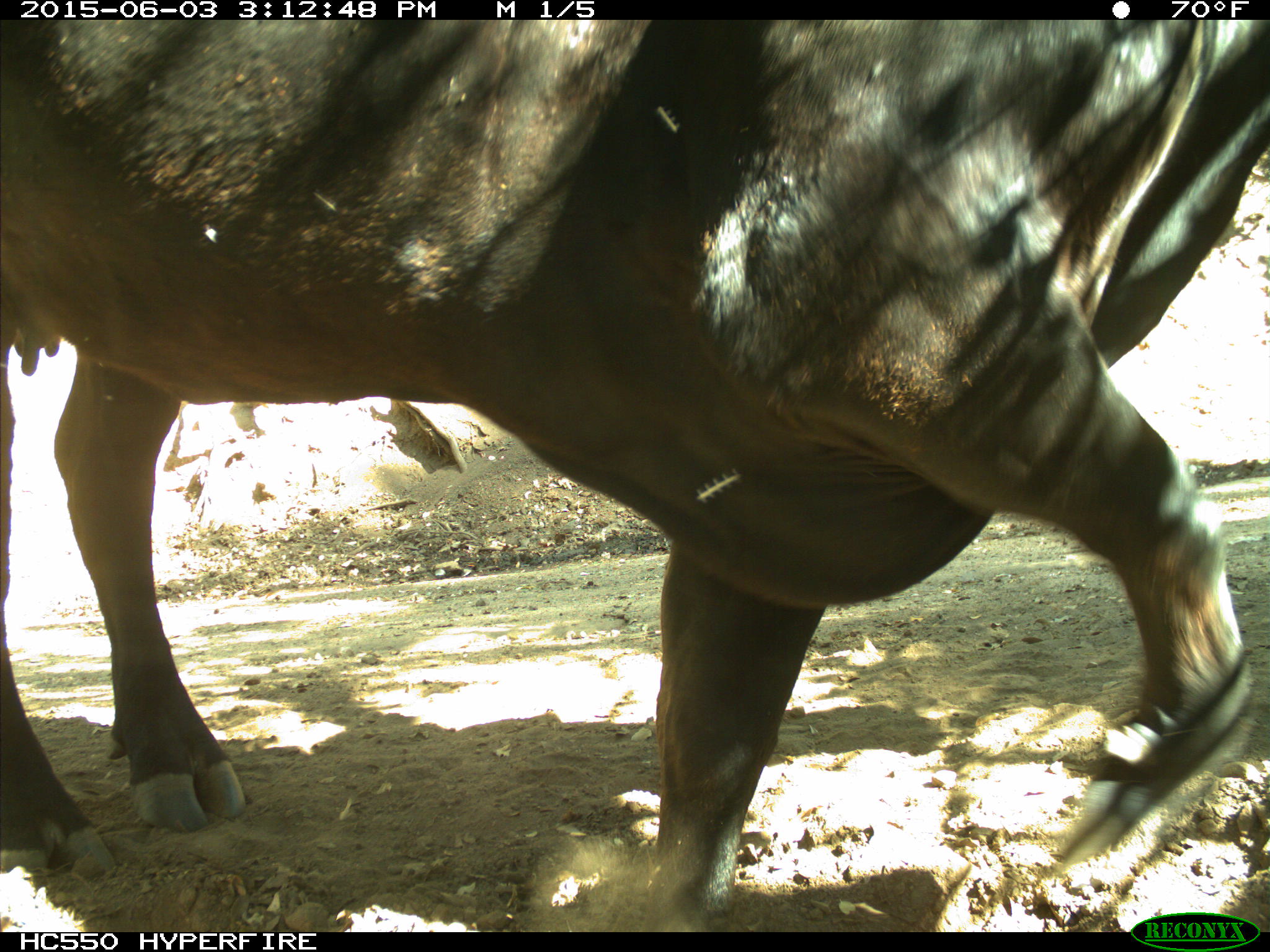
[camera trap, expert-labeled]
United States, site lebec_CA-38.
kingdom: Animalia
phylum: Chordata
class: Mammalia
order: Artiodactyla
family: Bovidae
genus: Bos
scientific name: Bos taurus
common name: domestic cow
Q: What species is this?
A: Bos taurus (domestic cow).